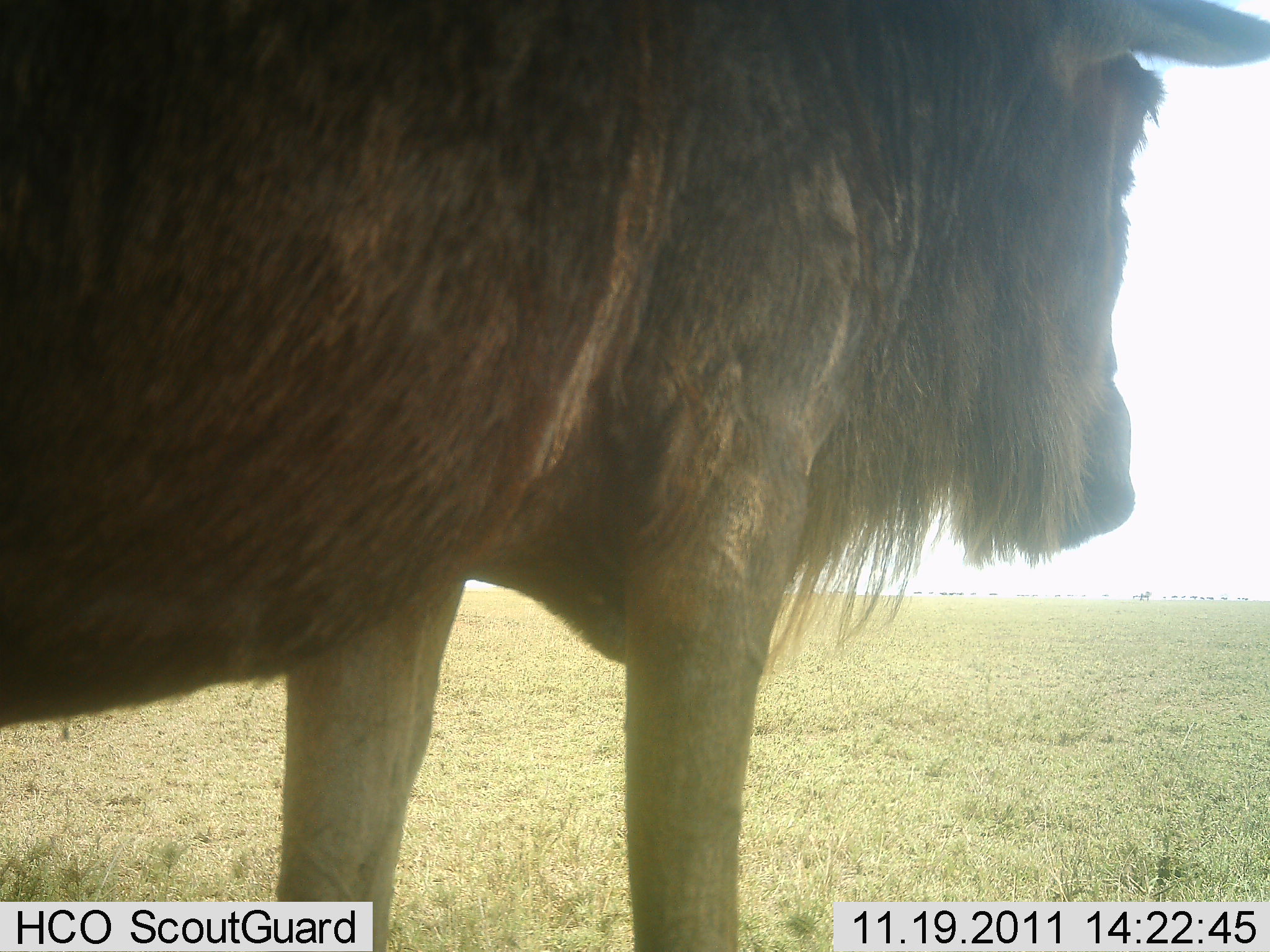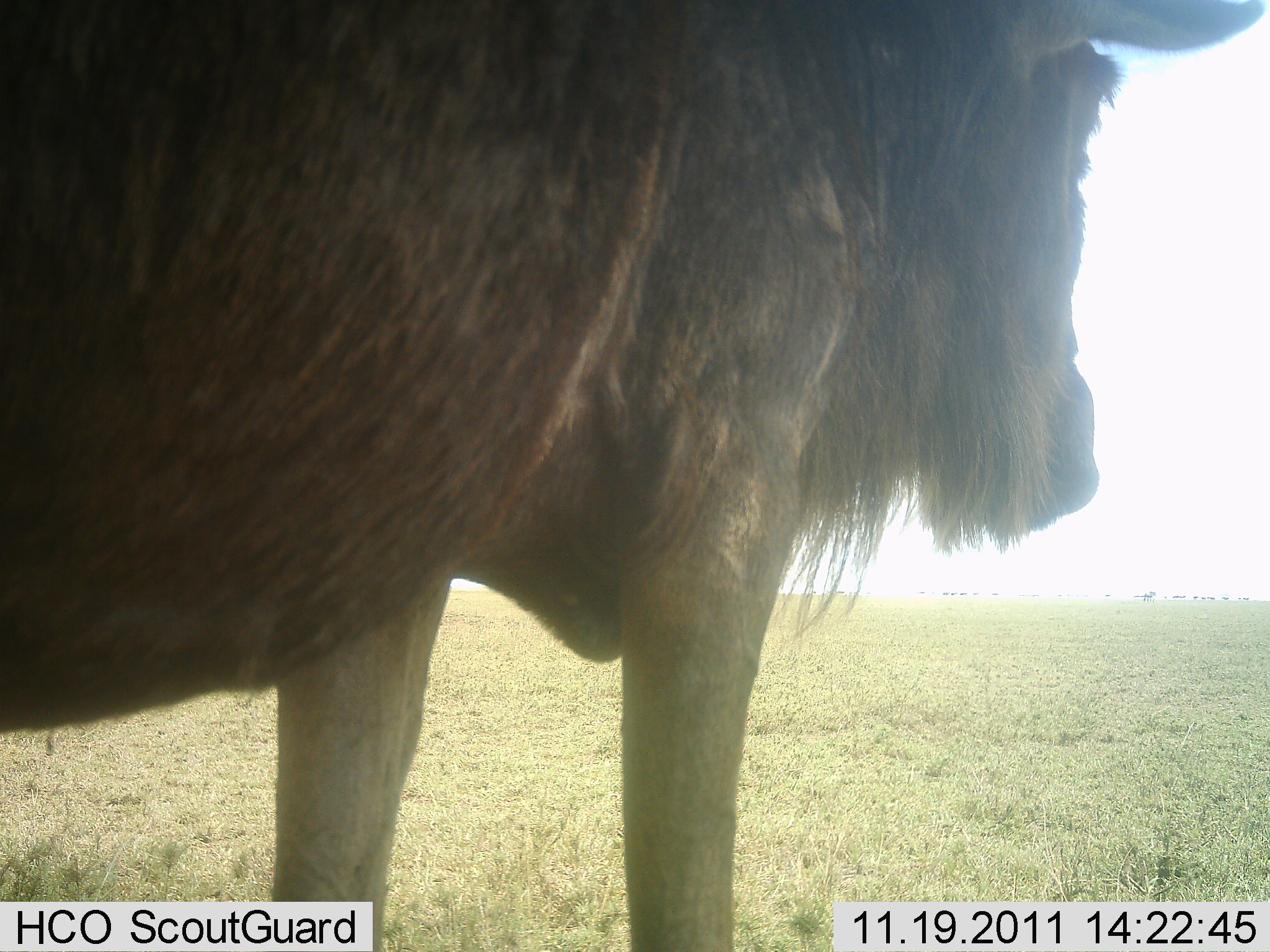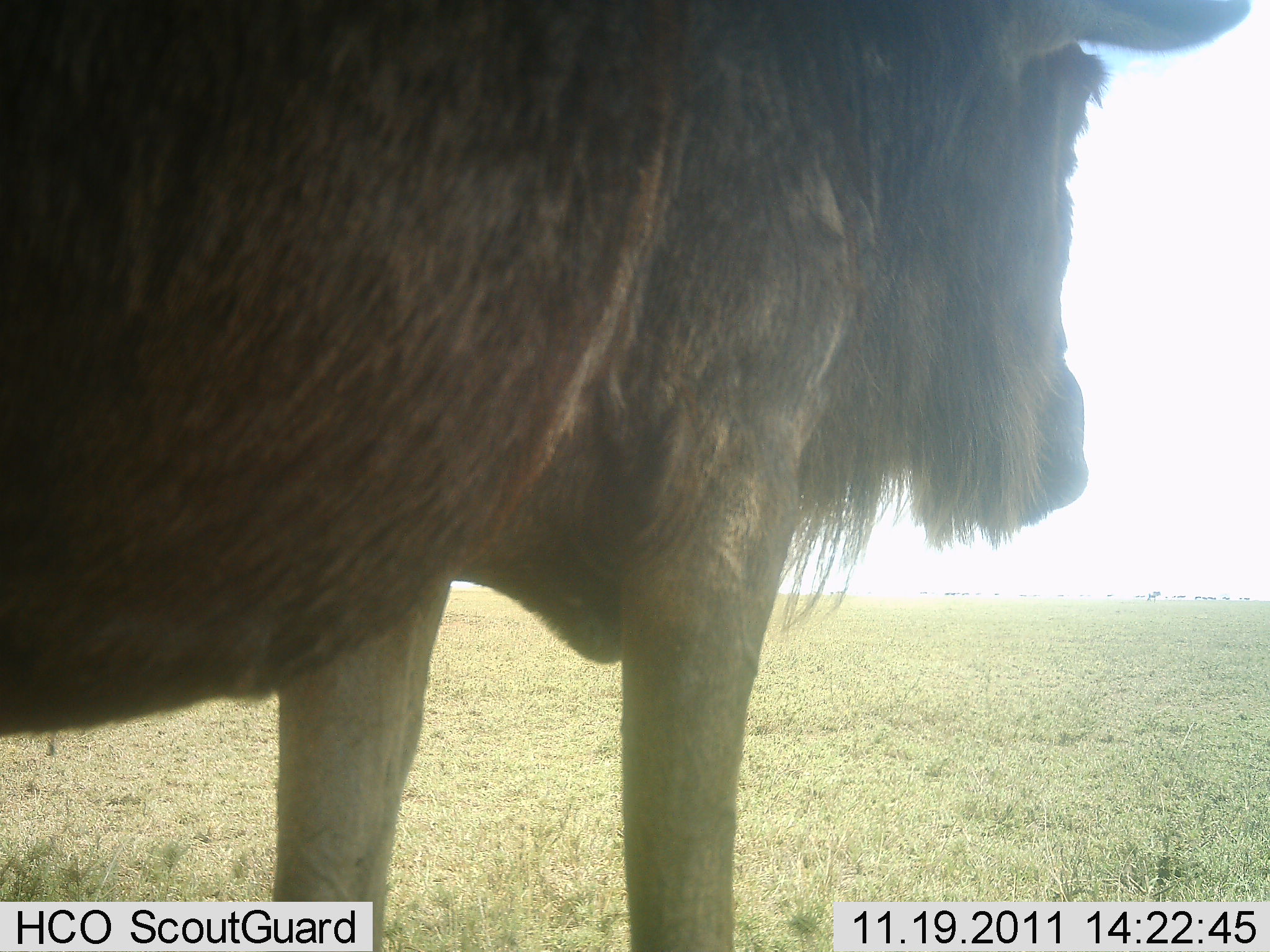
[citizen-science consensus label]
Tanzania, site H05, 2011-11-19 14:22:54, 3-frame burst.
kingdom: Animalia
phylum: Chordata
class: Mammalia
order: Artiodactyla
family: Bovidae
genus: Connochaetes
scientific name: Connochaetes taurinus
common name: blue wildebeest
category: wildebeest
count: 1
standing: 93%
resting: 0%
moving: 7%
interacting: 0%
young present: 0%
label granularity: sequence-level